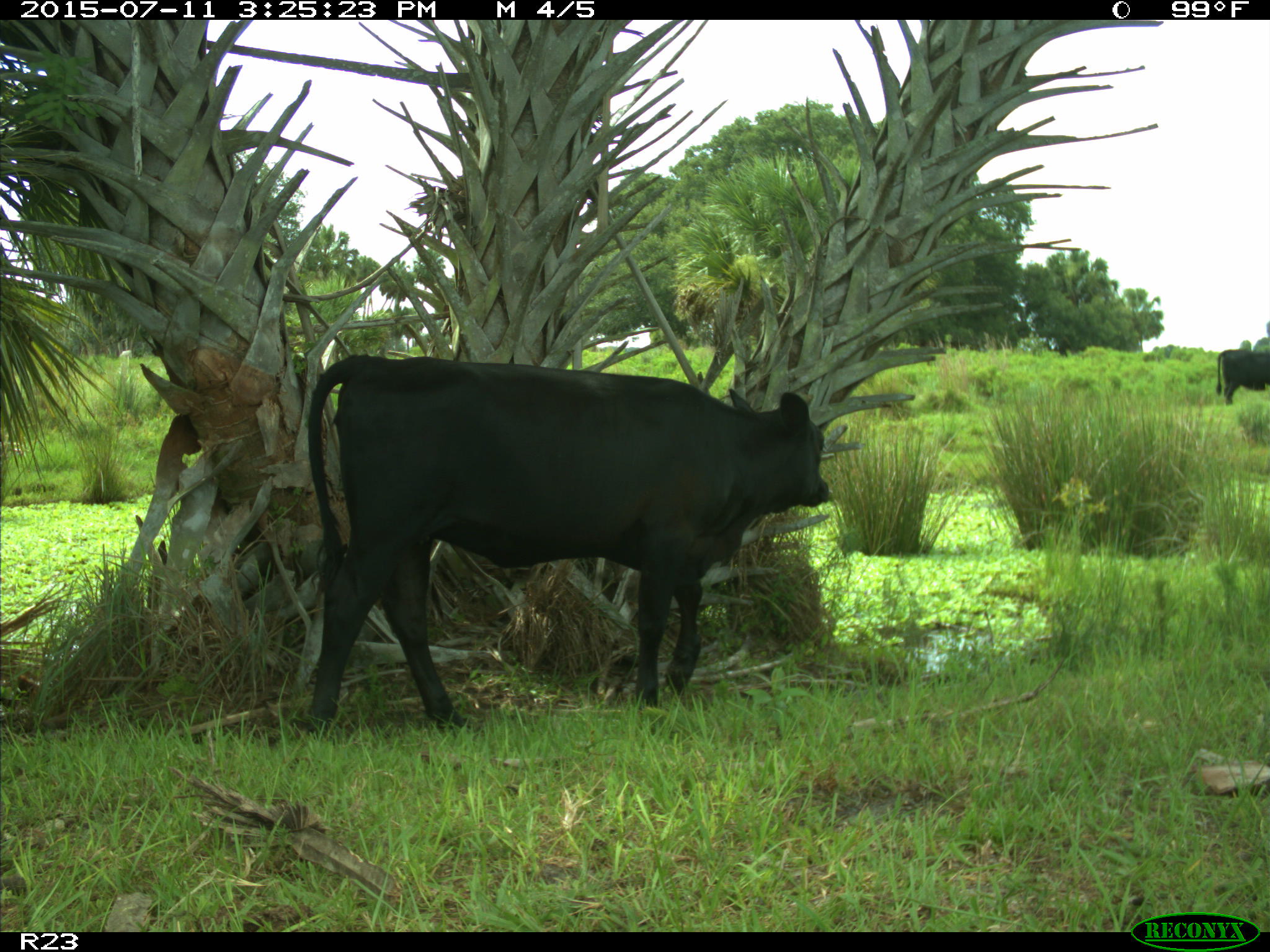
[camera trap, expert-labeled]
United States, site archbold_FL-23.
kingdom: Animalia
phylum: Chordata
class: Mammalia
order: Artiodactyla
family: Bovidae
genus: Bos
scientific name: Bos taurus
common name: domestic cow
Bos taurus (domestic cow).